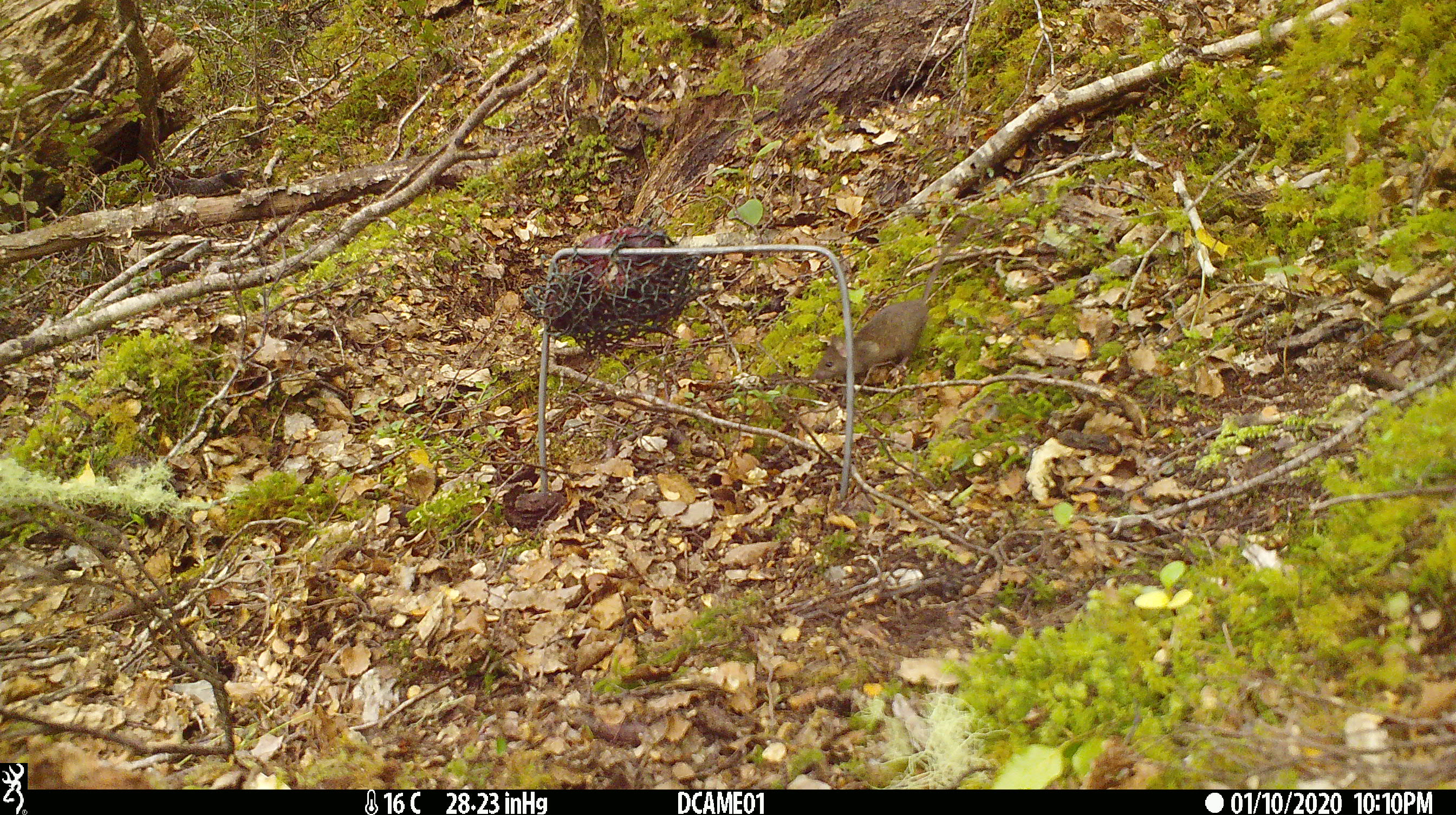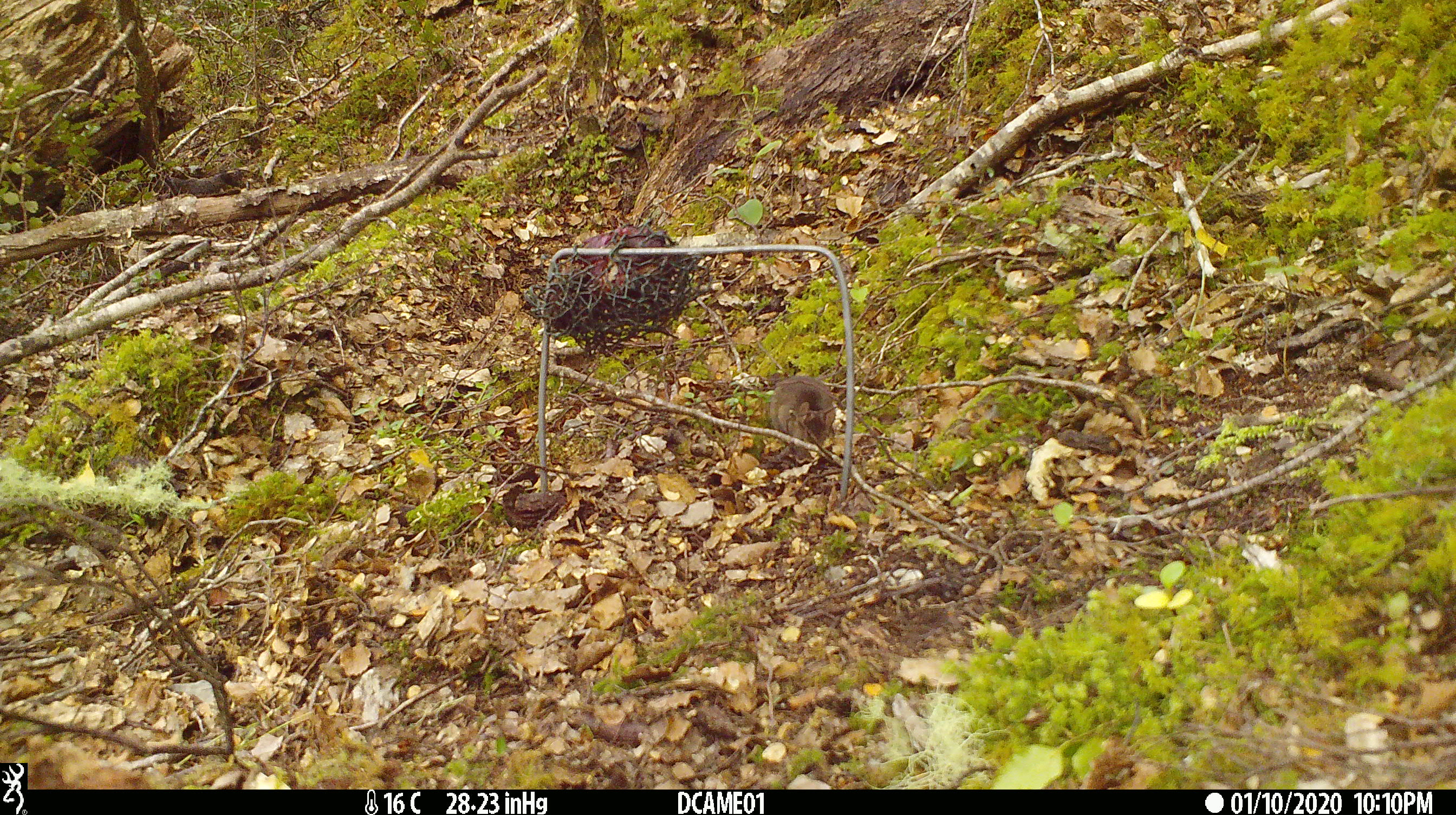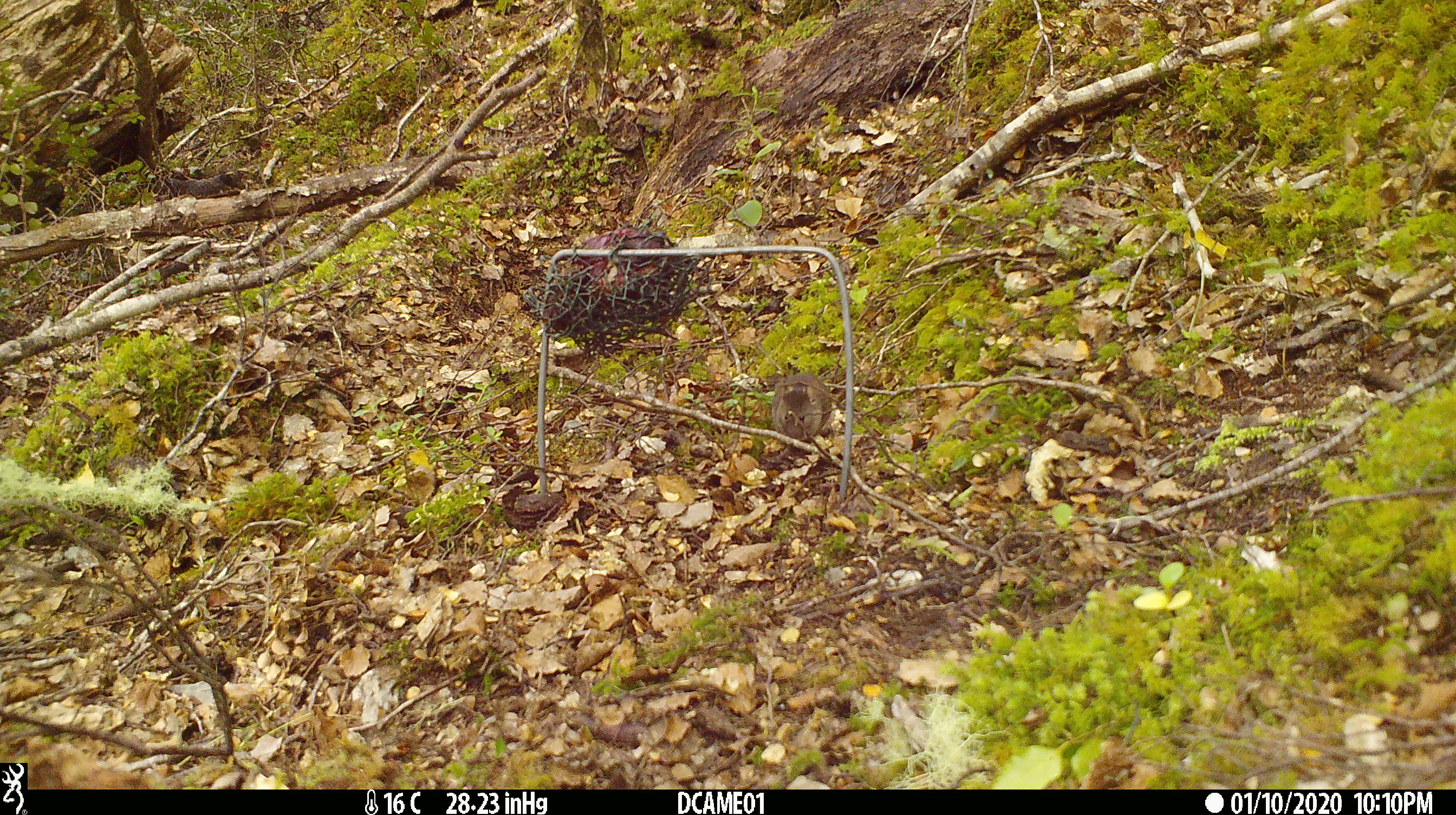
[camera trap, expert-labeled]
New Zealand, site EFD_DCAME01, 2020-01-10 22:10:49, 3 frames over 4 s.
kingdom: Animalia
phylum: Chordata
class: Mammalia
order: Rodentia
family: Muridae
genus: Mus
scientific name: Mus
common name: mouse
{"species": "mouse (Mus)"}